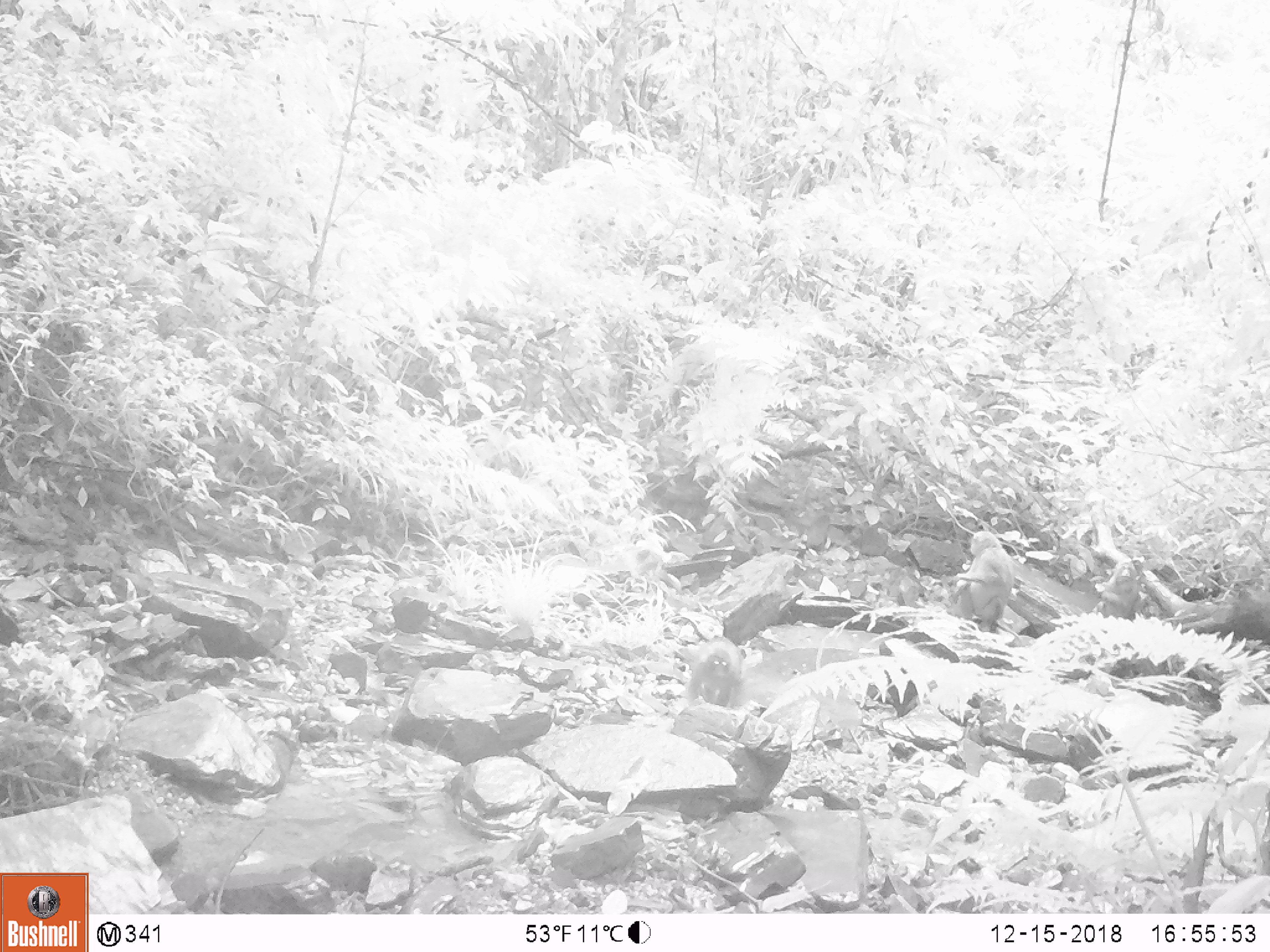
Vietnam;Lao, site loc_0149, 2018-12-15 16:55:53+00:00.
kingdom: Animalia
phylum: Chordata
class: Mammalia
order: Primates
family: Cercopithecidae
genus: Macaca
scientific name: Macaca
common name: macaques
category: assam or rhesus macaque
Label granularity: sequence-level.